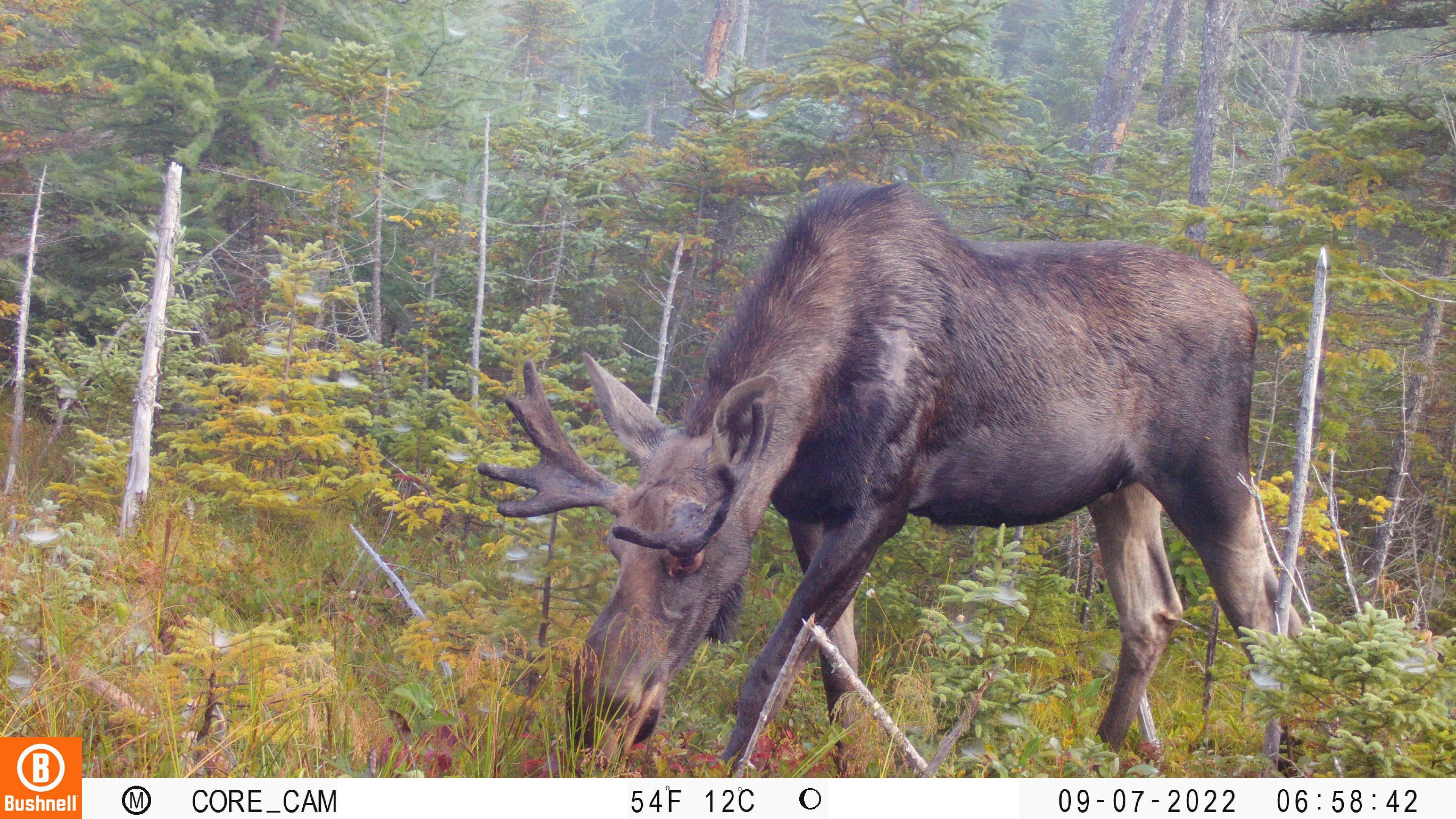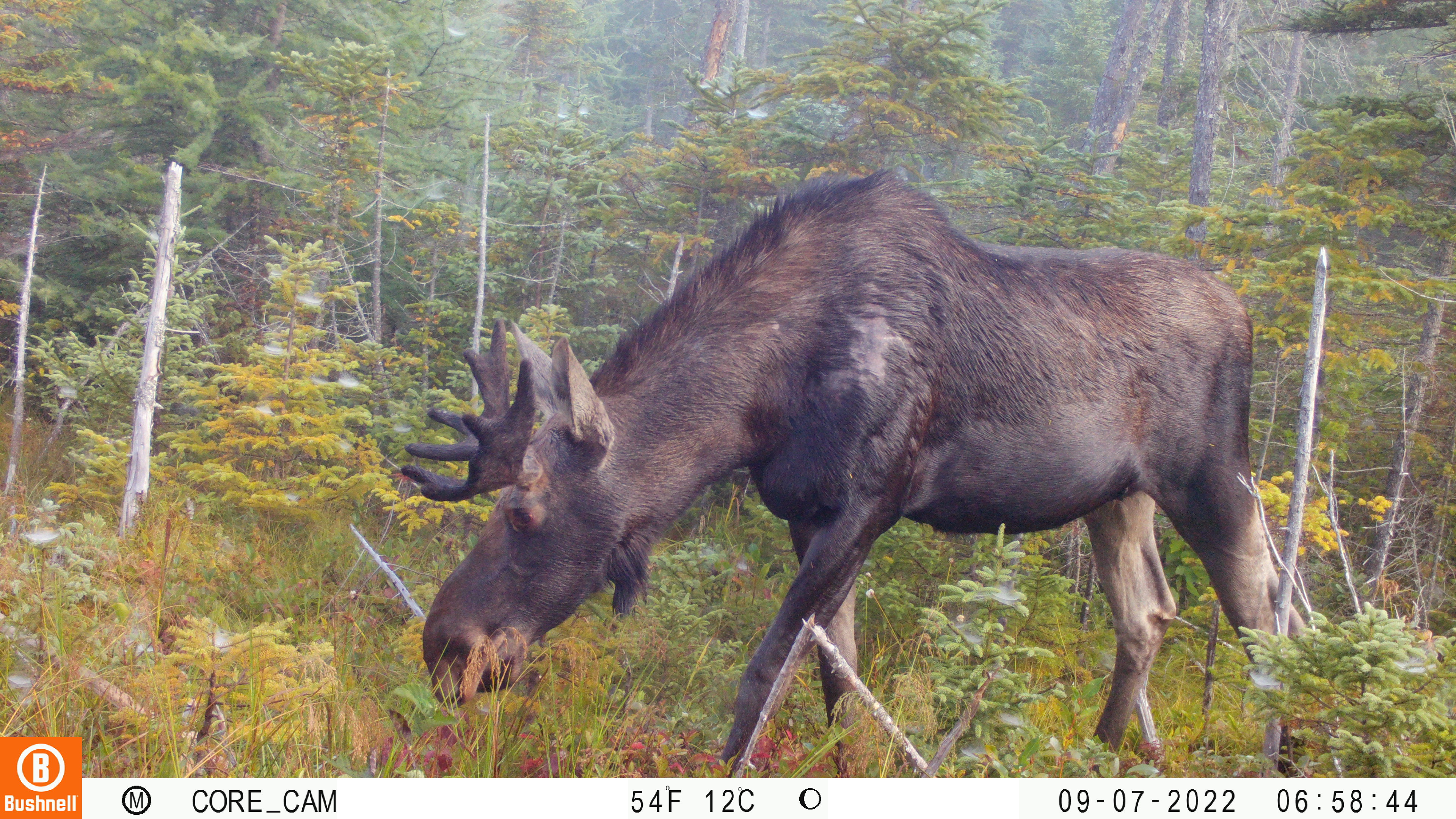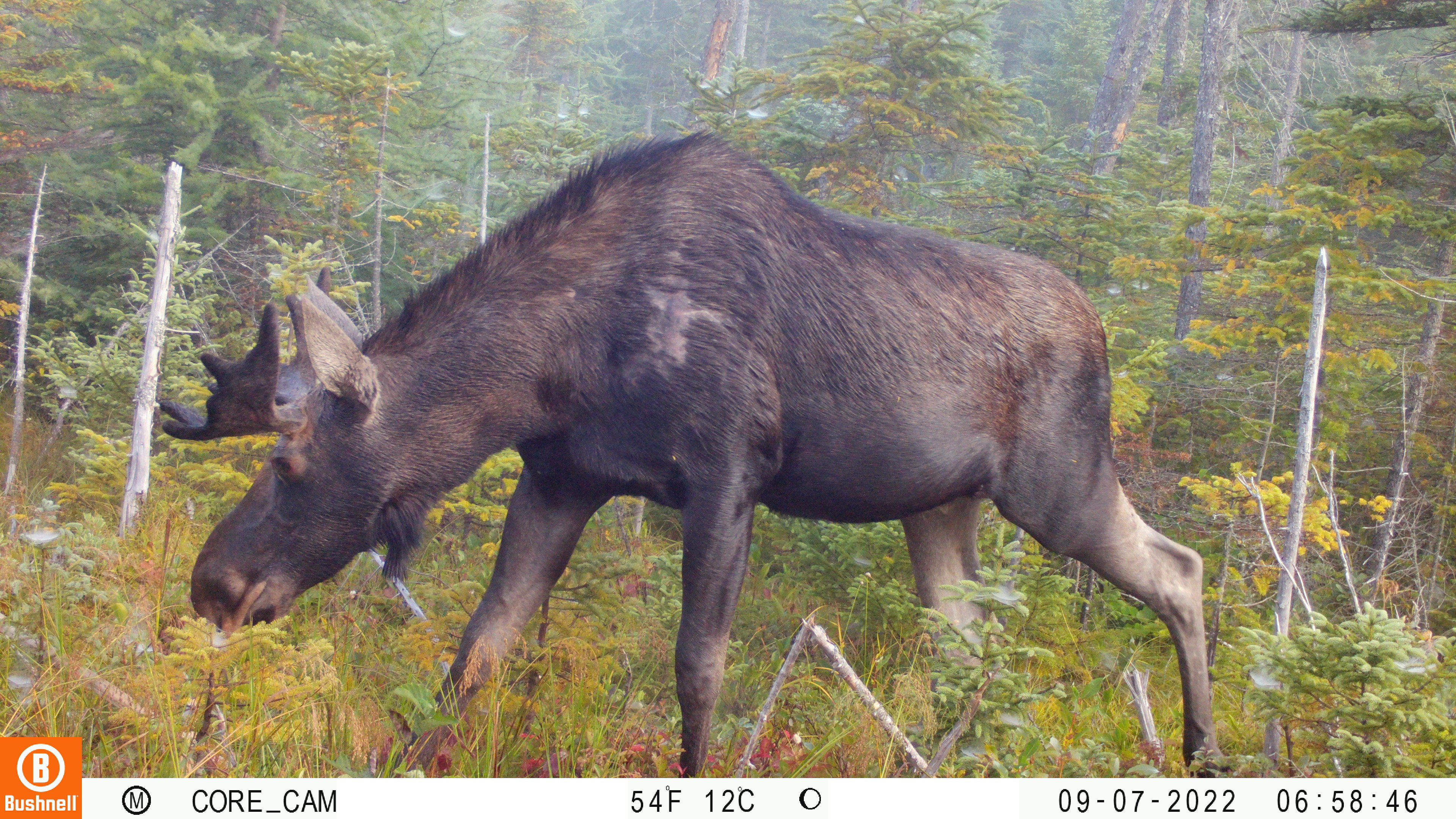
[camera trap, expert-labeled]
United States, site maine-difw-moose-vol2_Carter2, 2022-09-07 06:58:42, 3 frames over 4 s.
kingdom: Animalia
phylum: Chordata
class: Mammalia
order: Artiodactyla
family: Cervidae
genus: Alces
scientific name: Alces alces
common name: moose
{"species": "moose (Alces alces)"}